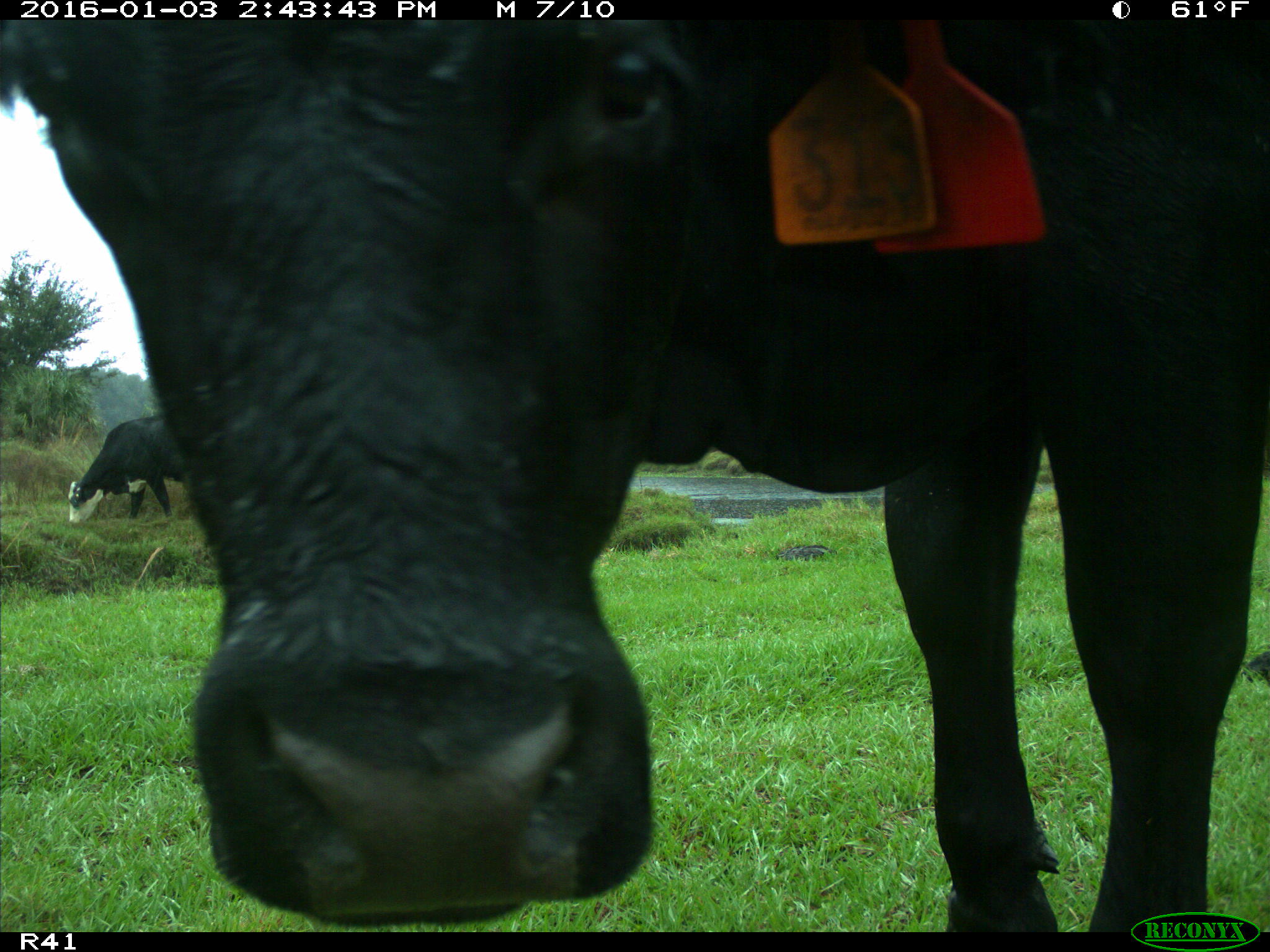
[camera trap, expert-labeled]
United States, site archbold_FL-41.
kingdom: Animalia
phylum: Chordata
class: Mammalia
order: Artiodactyla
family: Bovidae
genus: Bos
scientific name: Bos taurus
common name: domestic cow